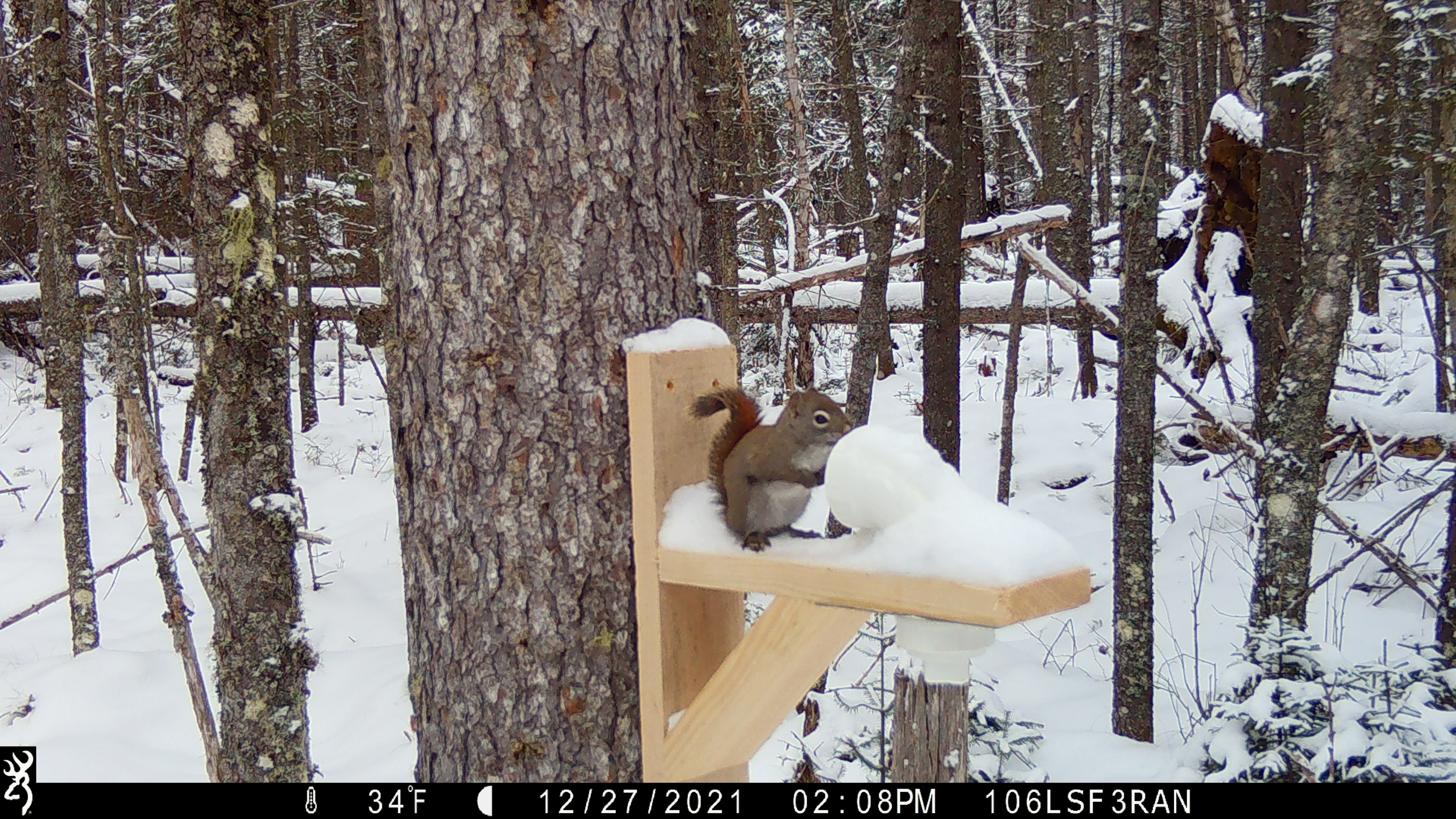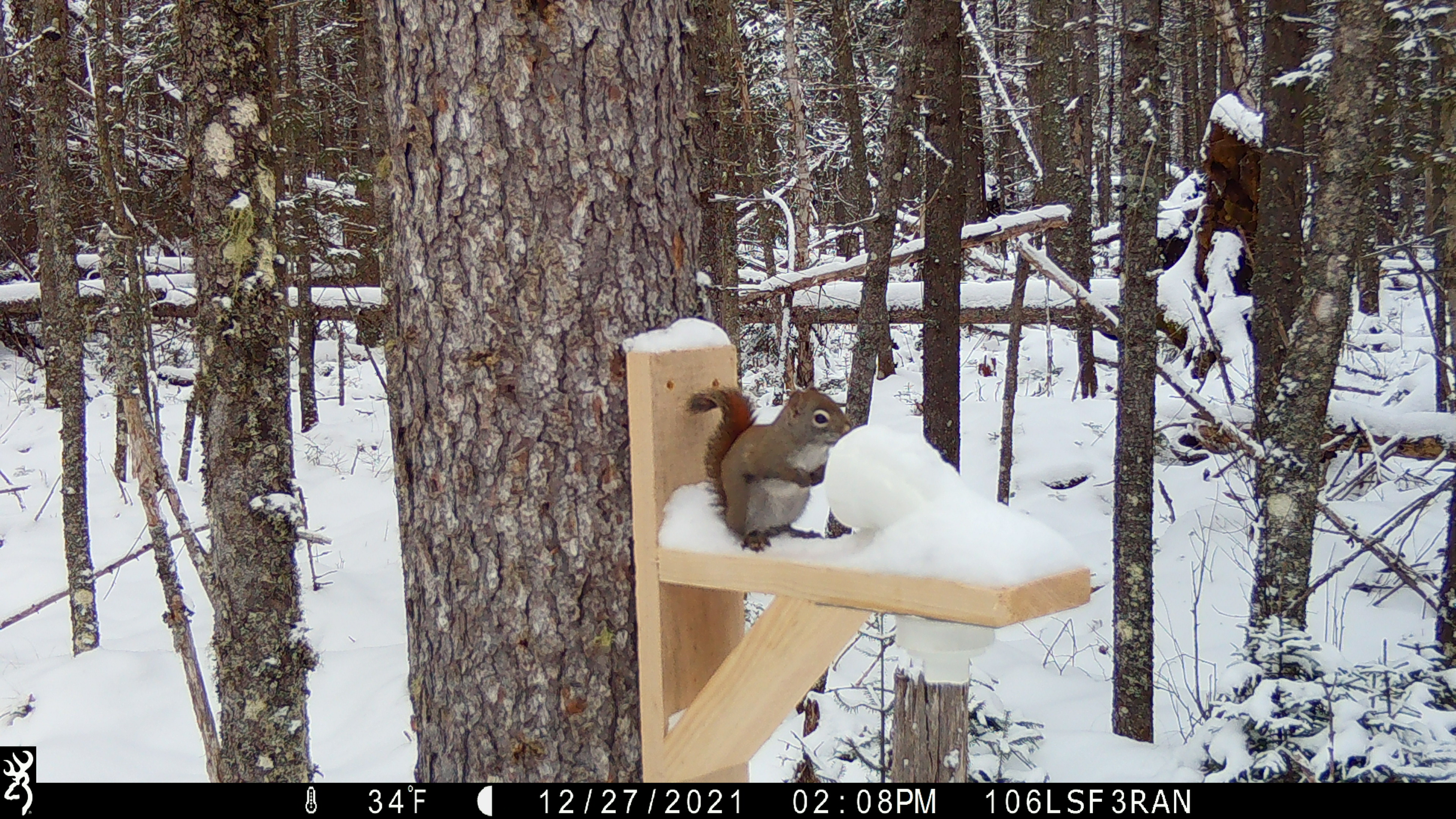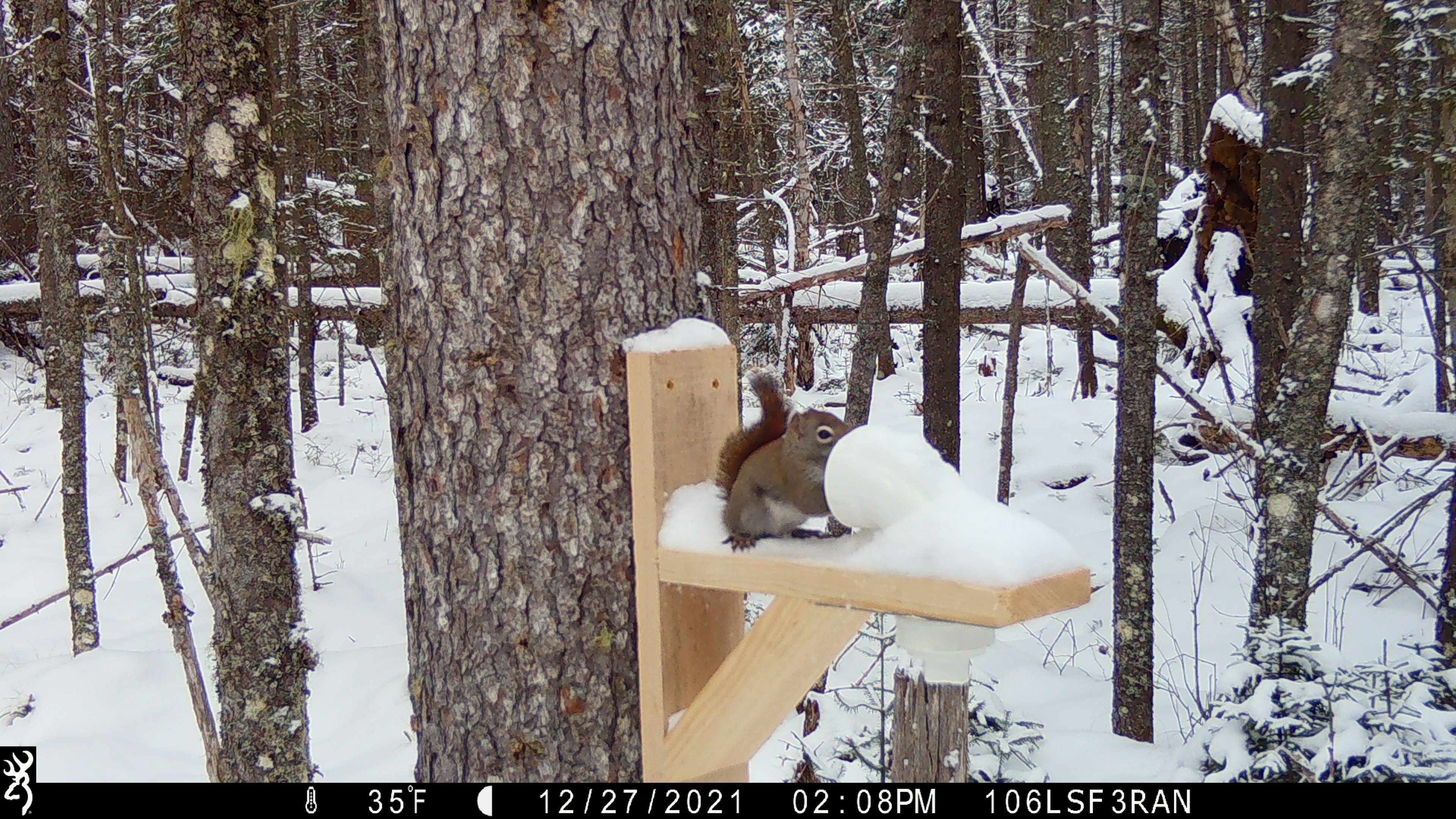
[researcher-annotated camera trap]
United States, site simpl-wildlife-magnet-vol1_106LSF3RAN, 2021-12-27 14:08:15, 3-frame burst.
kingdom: Animalia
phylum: Chordata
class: Mammalia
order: Rodentia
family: Sciuridae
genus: Tamiasciurus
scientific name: Tamiasciurus hudsonicus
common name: red squirrel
Red squirrel (Tamiasciurus hudsonicus).